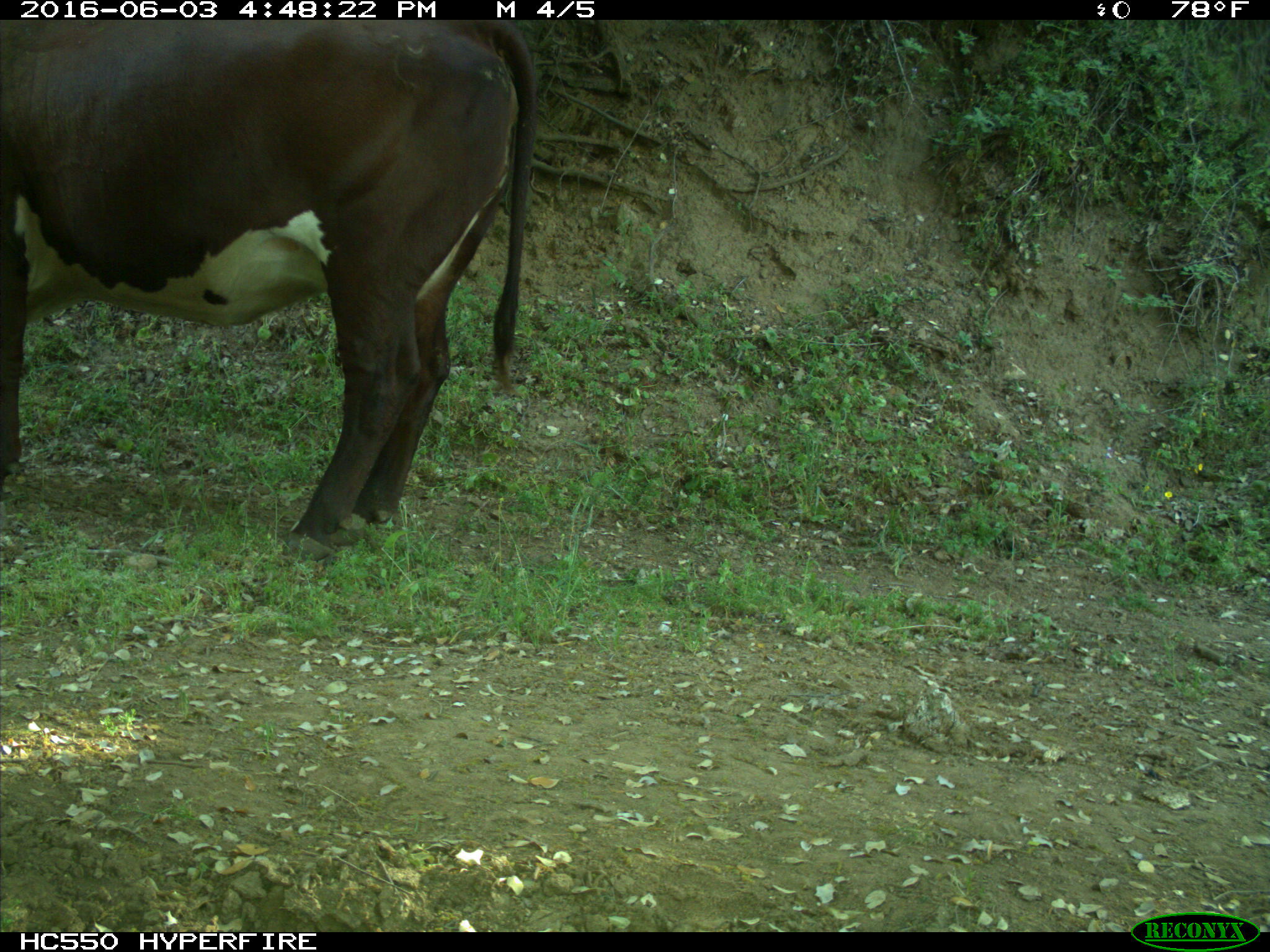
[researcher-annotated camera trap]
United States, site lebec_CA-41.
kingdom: Animalia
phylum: Chordata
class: Mammalia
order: Artiodactyla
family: Bovidae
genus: Bos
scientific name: Bos taurus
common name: domestic cow